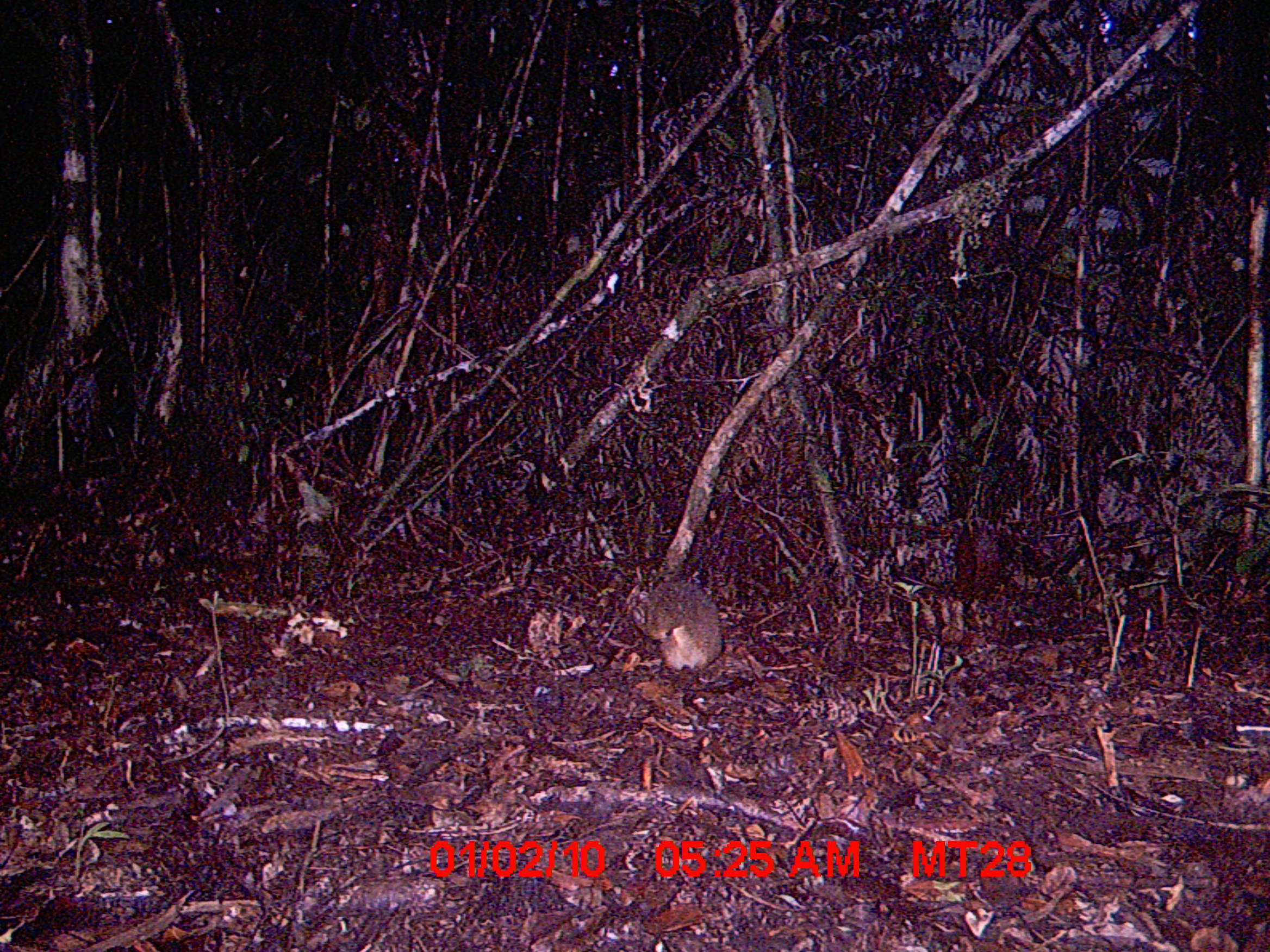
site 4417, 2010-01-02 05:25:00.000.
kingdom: Animalia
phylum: Chordata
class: Mammalia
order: Rodentia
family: Nesomyidae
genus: Hypogeomys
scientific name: Hypogeomys antimena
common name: malagasy giant rat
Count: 1.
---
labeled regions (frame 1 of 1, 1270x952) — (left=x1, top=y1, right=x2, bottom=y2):
hypogeomys antimena: (left=625, top=581, right=723, bottom=672)